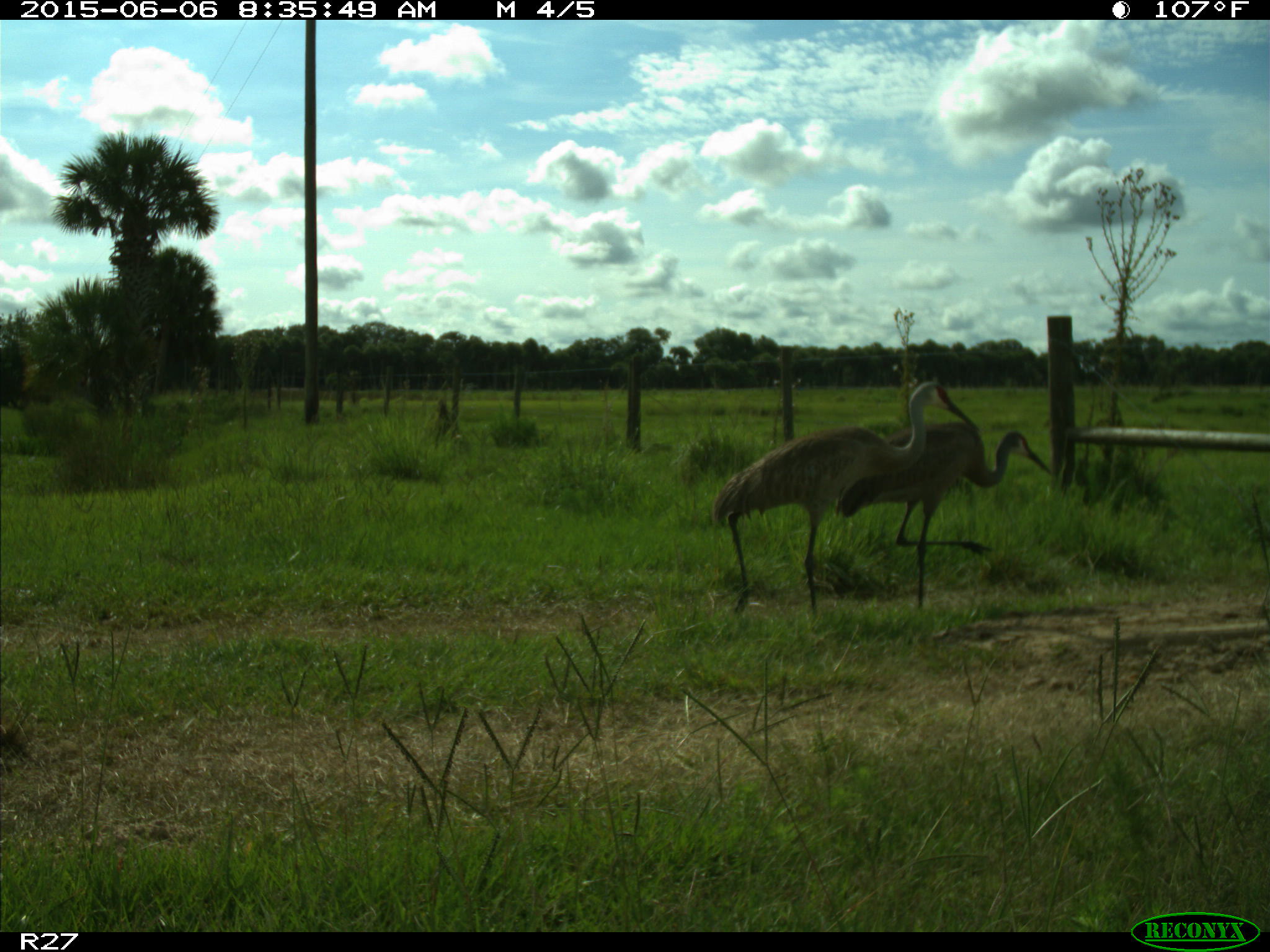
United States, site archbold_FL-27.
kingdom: Animalia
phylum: Chordata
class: Aves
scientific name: Aves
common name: birds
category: unidentified bird